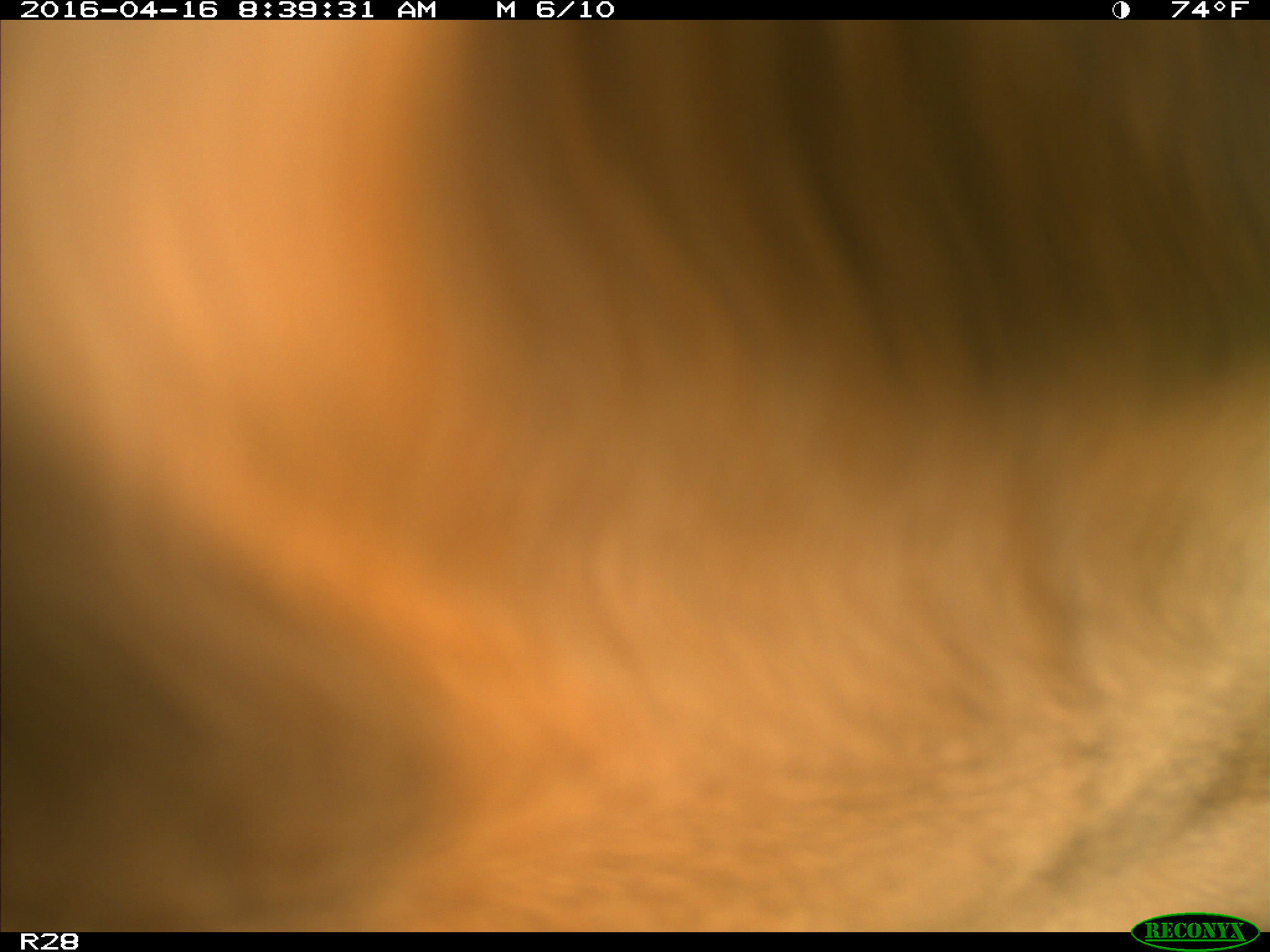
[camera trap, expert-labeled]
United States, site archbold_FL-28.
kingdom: Animalia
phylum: Chordata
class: Mammalia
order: Artiodactyla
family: Bovidae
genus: Bos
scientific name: Bos taurus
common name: domestic cow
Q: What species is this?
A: Bos taurus (domestic cow).